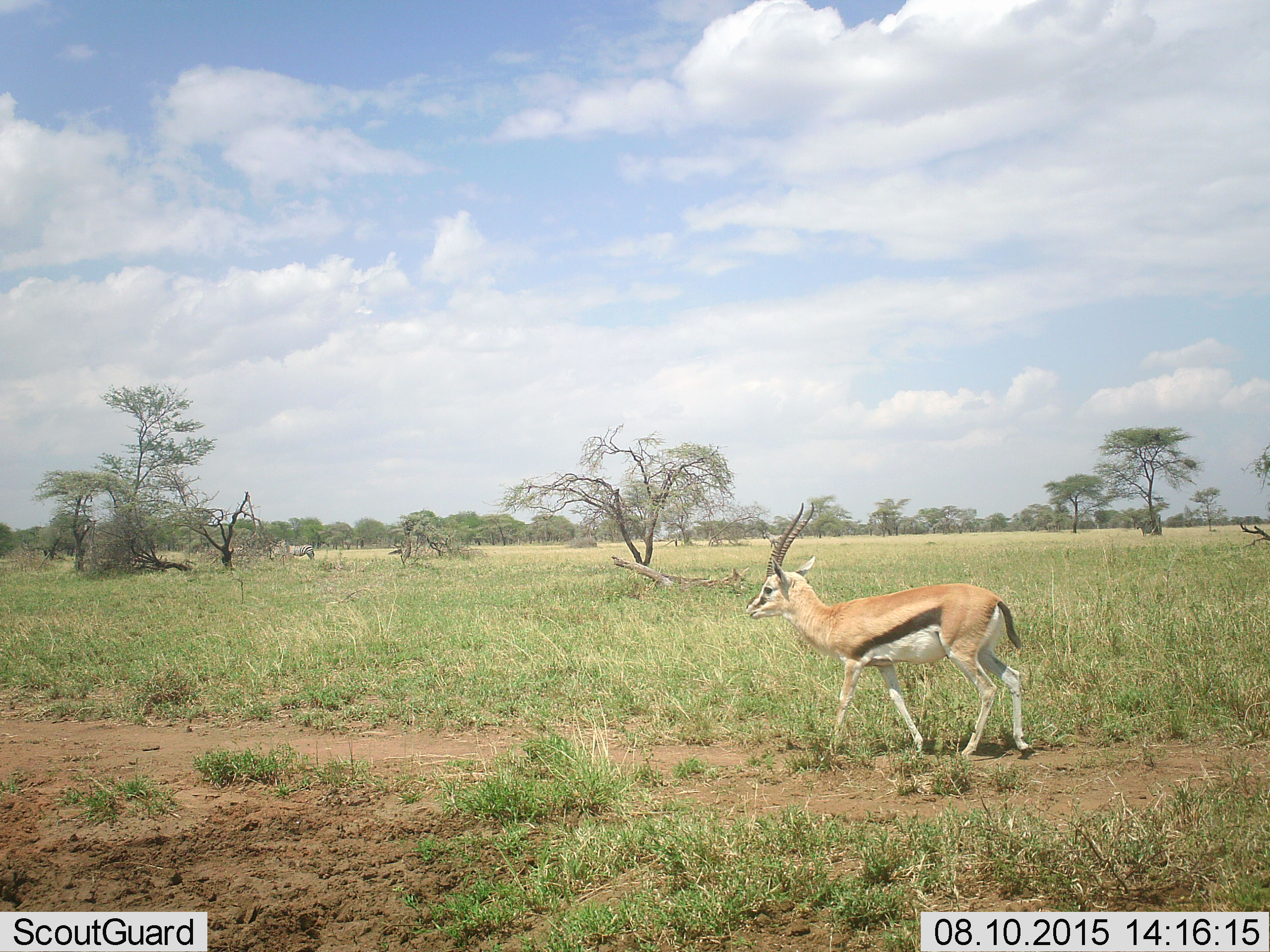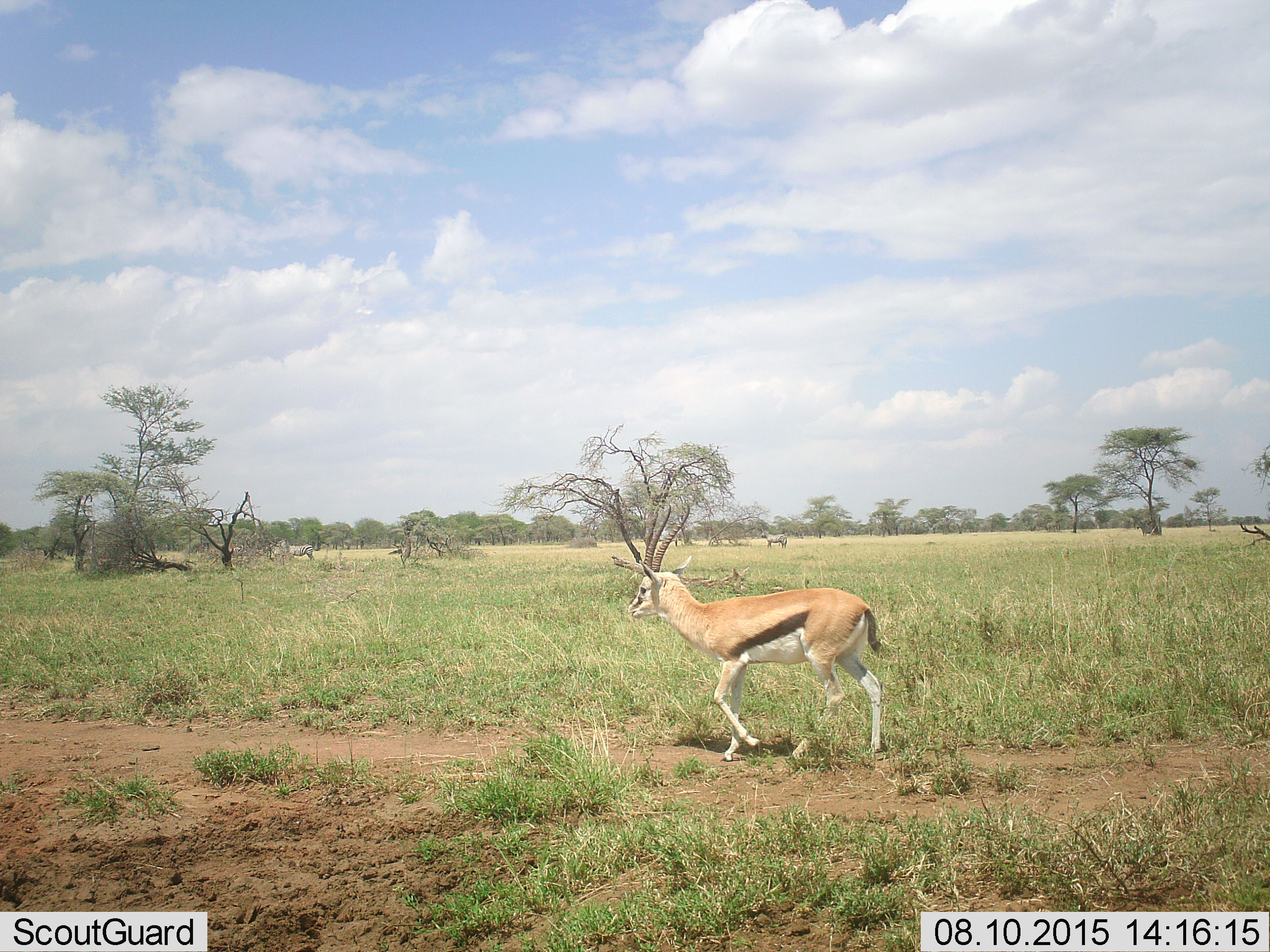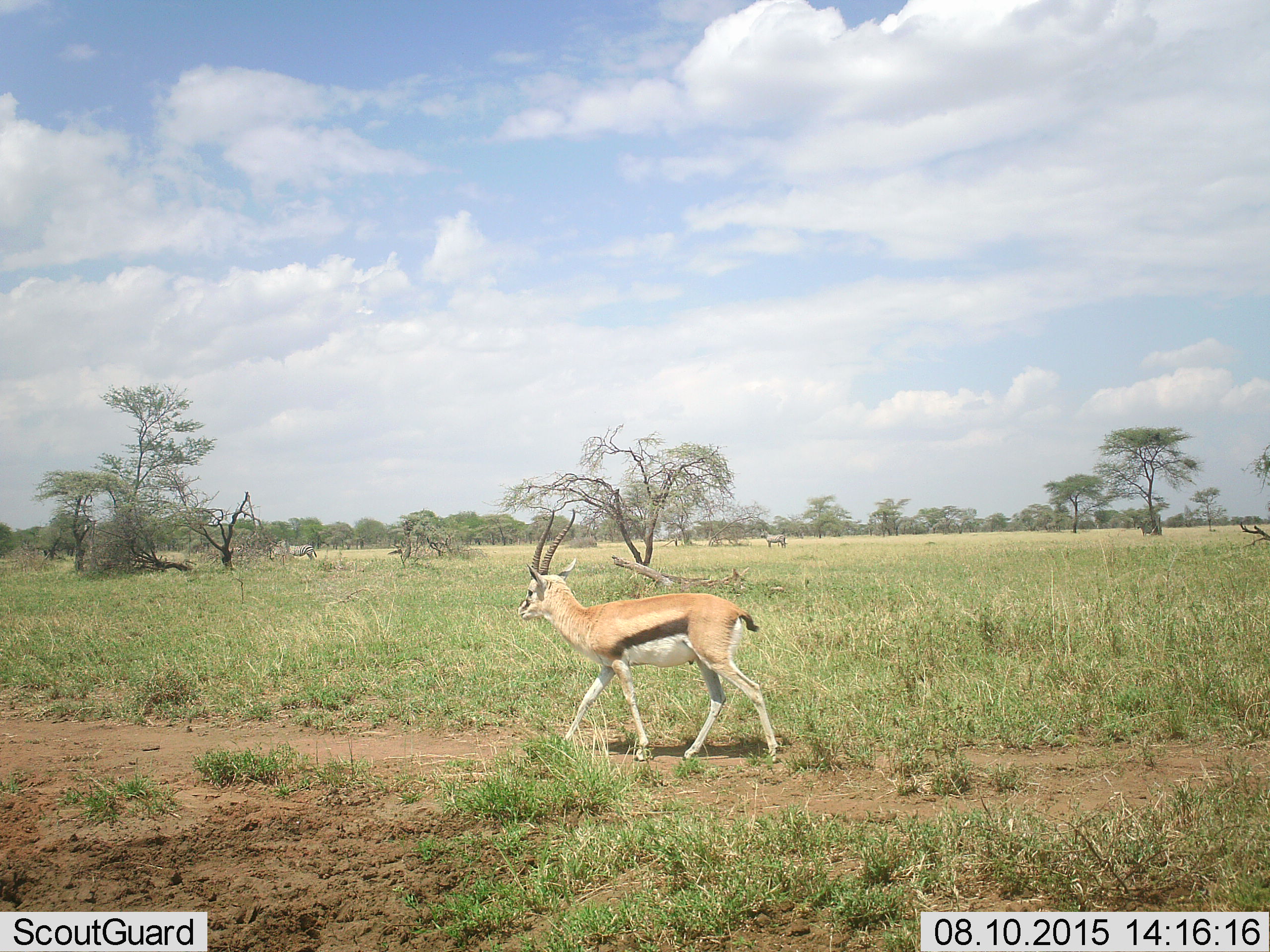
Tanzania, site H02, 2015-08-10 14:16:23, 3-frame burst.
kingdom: Animalia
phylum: Chordata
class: Mammalia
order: Artiodactyla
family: Bovidae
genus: Eudorcas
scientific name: Eudorcas thomsonii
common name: thomson's gazelle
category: gazellethomsons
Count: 1.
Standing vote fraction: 0%.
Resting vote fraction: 0%.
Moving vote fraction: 100%.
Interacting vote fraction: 0%.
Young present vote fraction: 0%.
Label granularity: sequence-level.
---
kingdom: Animalia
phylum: Chordata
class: Mammalia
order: Perissodactyla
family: Equidae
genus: Equus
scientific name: Equus quagga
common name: plains zebra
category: zebra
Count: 2.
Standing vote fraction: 91%.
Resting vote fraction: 9%.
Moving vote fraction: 18%.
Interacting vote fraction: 9%.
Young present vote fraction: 0%.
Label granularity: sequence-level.